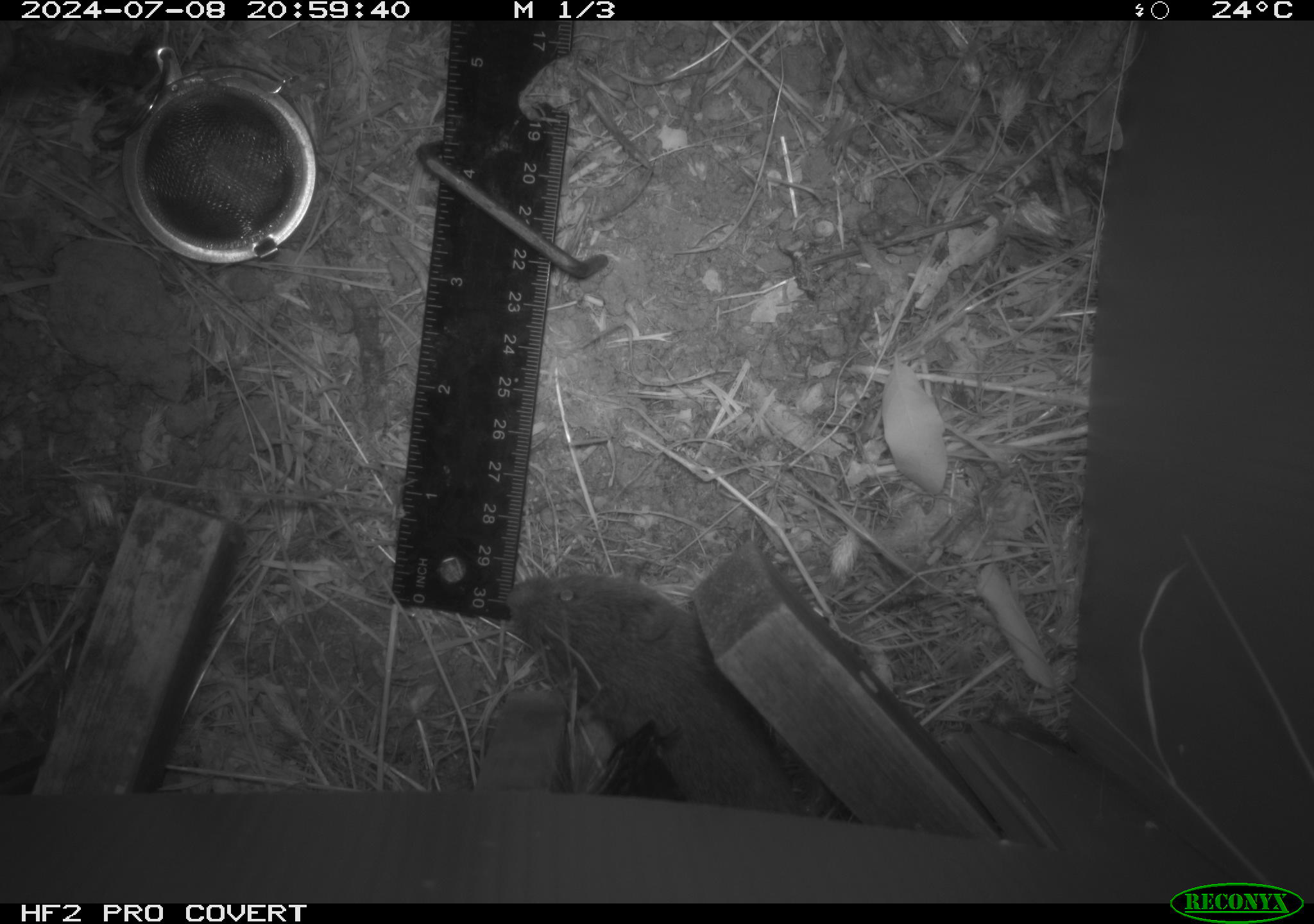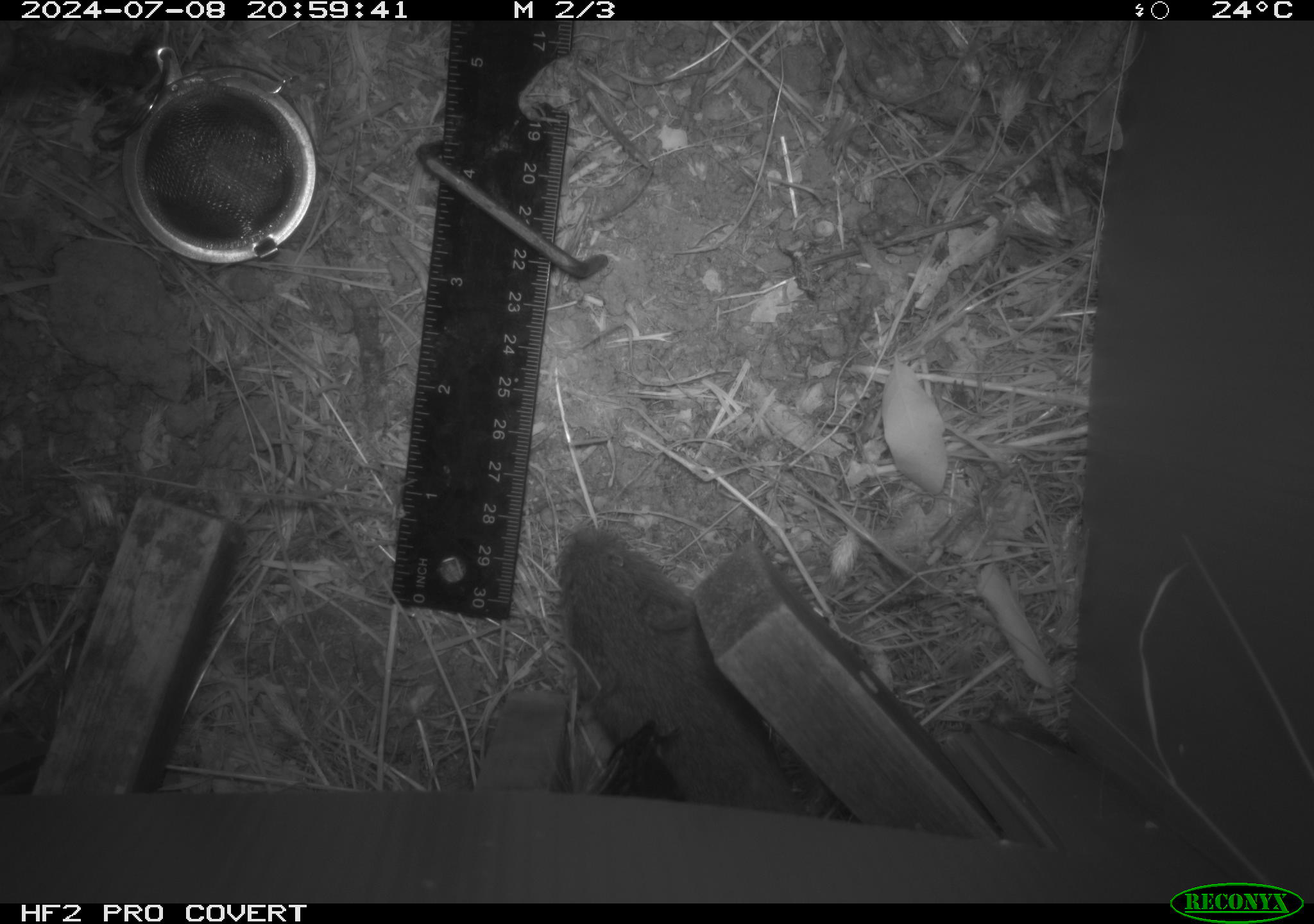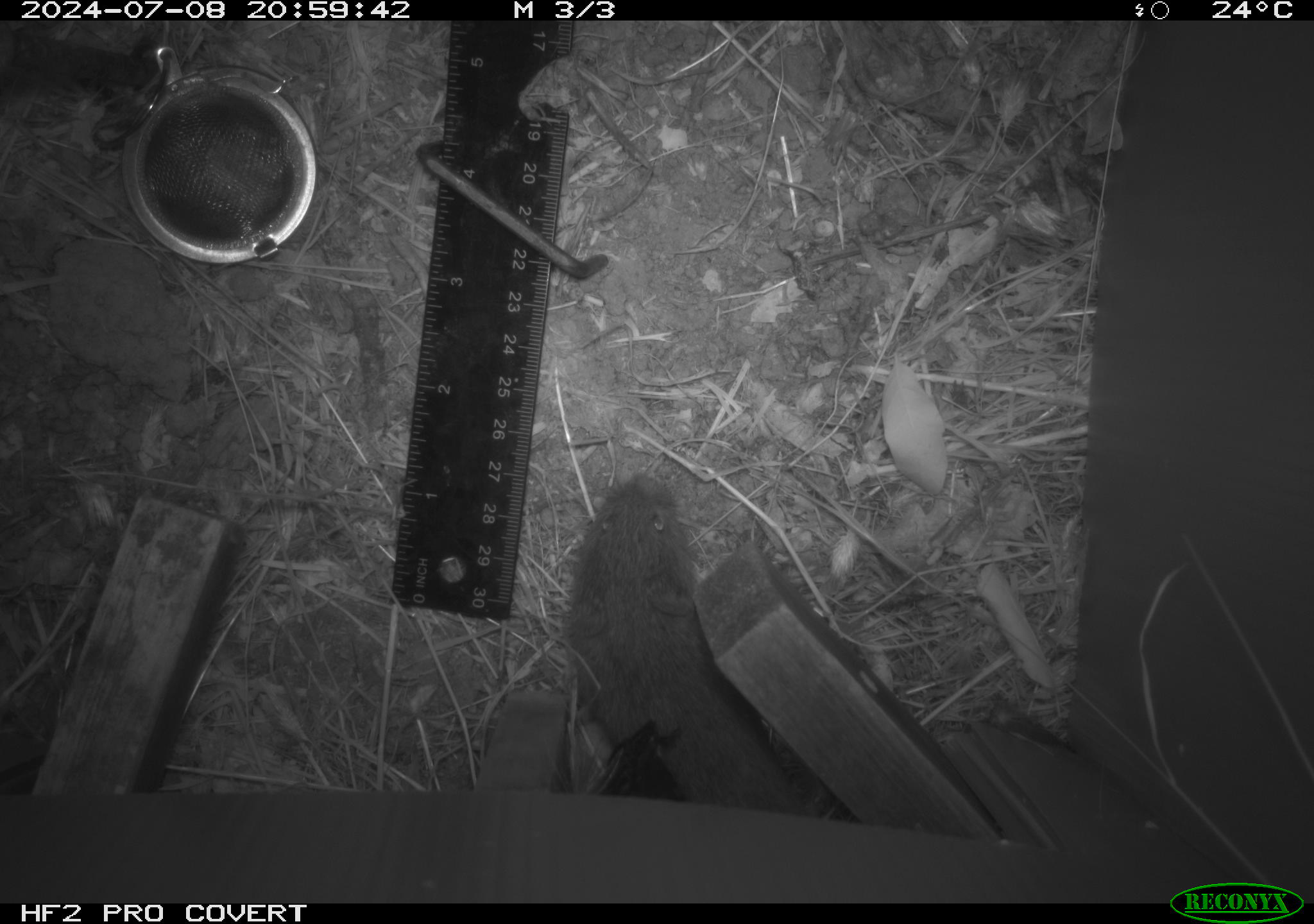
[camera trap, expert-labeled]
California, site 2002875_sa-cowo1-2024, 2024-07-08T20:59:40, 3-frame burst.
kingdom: Animalia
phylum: Chordata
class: Mammalia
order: Rodentia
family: Cricetidae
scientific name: Arvicolinae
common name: voles, lemmings, and muskrats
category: arvicolinae subfamily